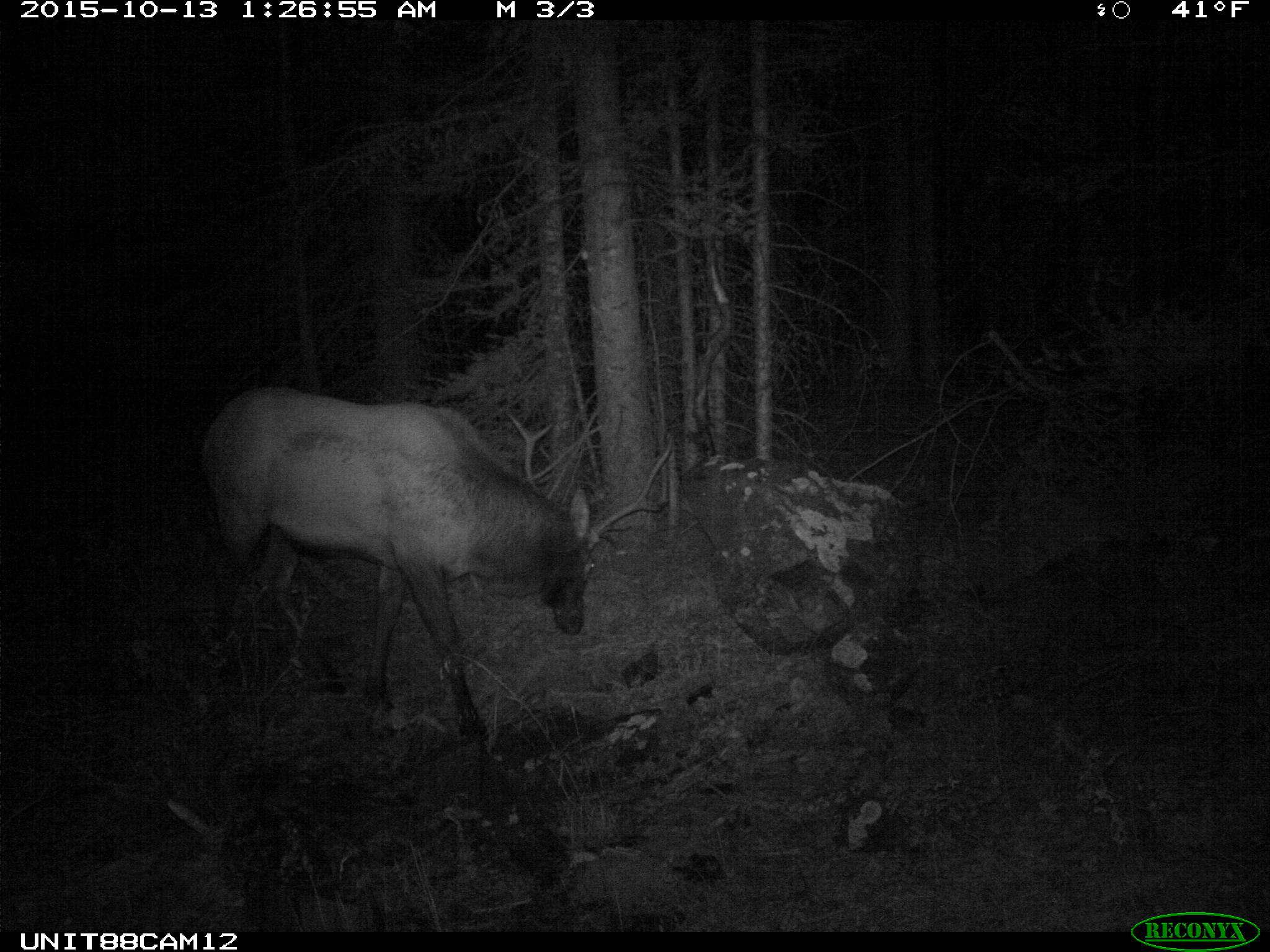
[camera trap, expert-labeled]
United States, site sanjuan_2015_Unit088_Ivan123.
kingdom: Animalia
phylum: Chordata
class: Mammalia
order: Artiodactyla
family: Cervidae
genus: Cervus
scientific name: Cervus elaphus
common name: red deer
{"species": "Cervus elaphus (red deer)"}